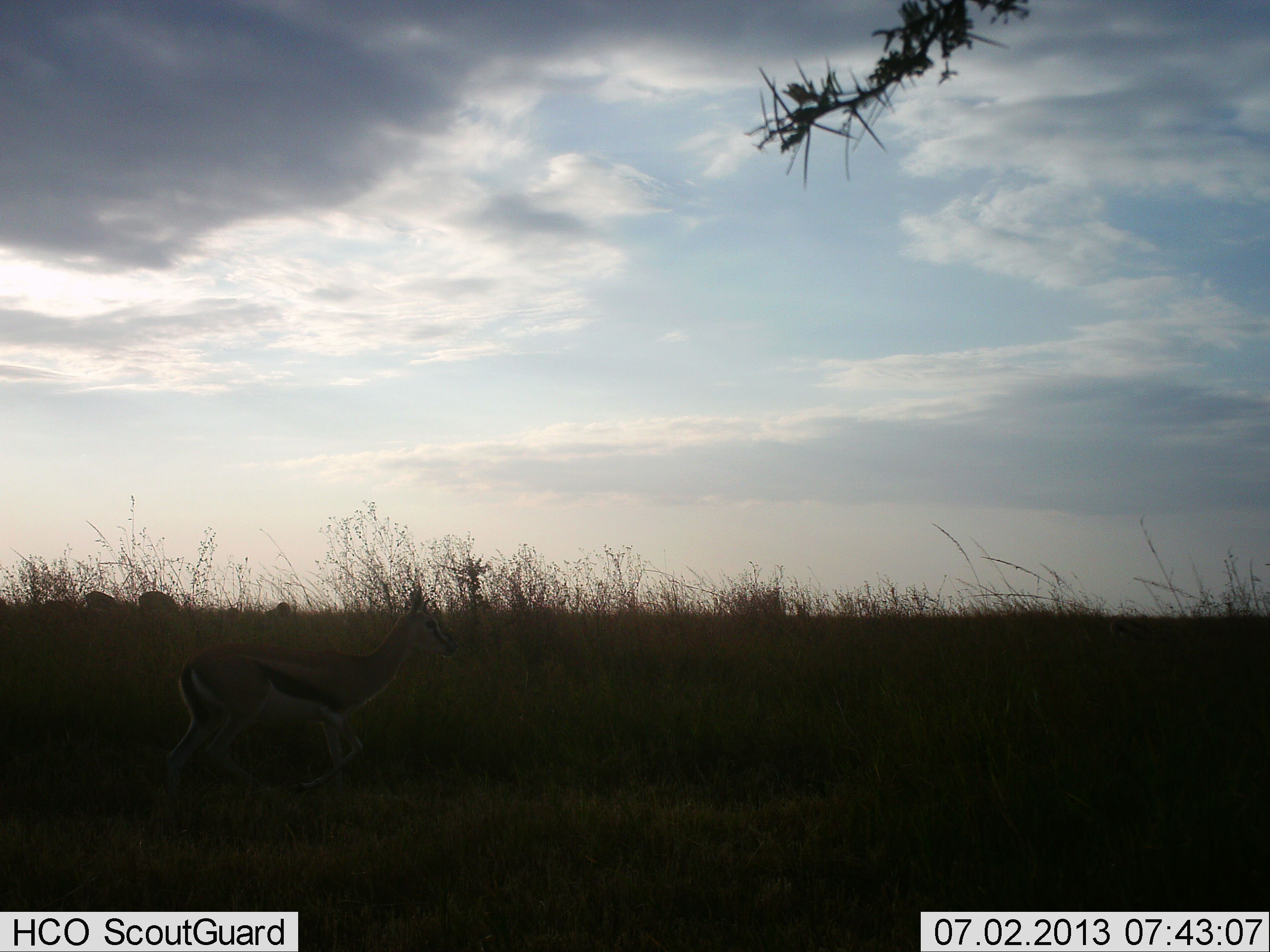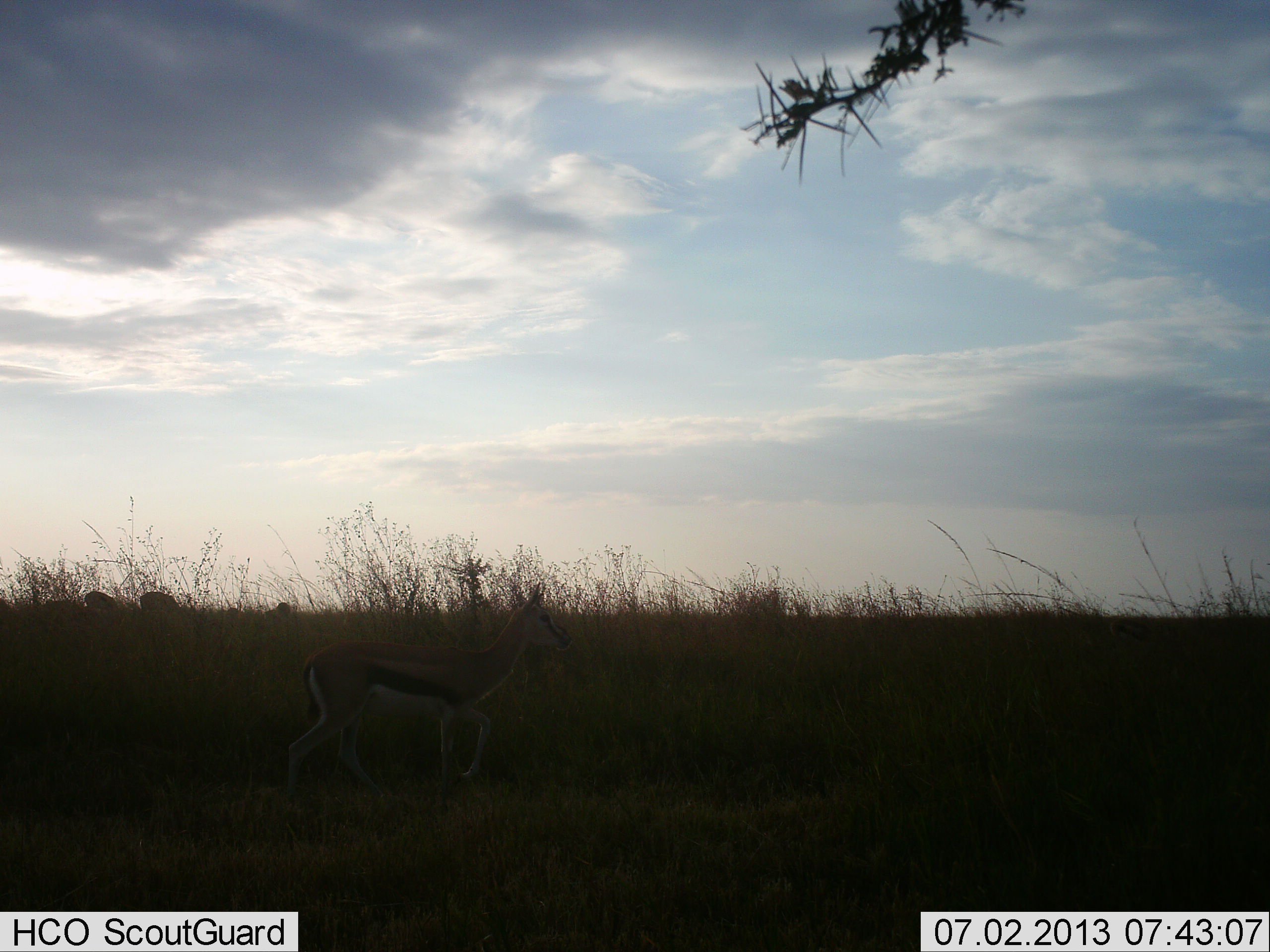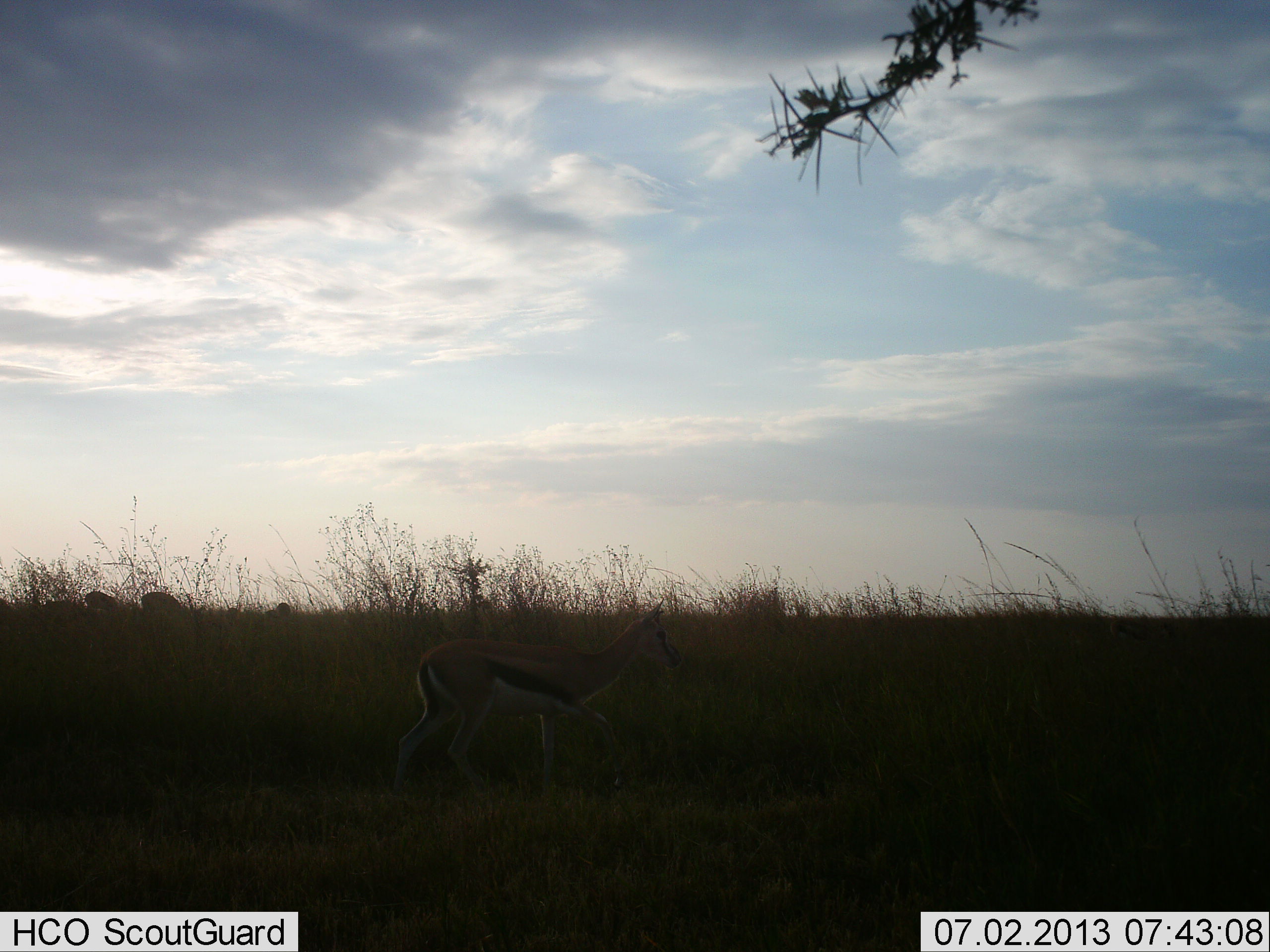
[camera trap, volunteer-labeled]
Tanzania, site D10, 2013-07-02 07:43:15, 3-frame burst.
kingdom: Animalia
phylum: Chordata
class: Mammalia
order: Artiodactyla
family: Bovidae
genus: Eudorcas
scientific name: Eudorcas thomsonii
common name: thomson's gazelle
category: gazellethomsons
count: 1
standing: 18%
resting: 0%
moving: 91%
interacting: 0%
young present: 0%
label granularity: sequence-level